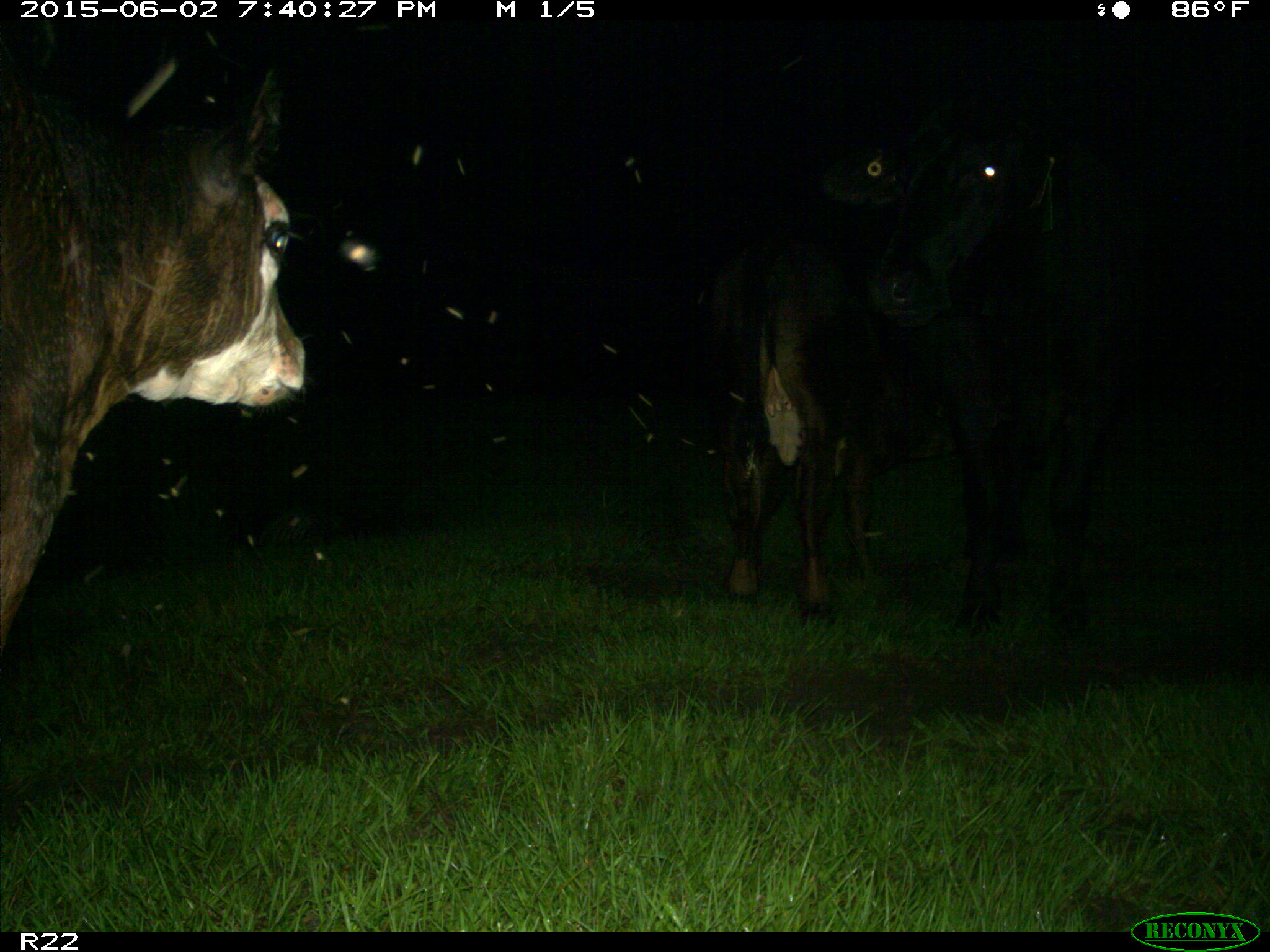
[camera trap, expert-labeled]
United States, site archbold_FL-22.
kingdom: Animalia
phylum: Chordata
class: Mammalia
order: Artiodactyla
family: Bovidae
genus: Bos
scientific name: Bos taurus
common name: domestic cow